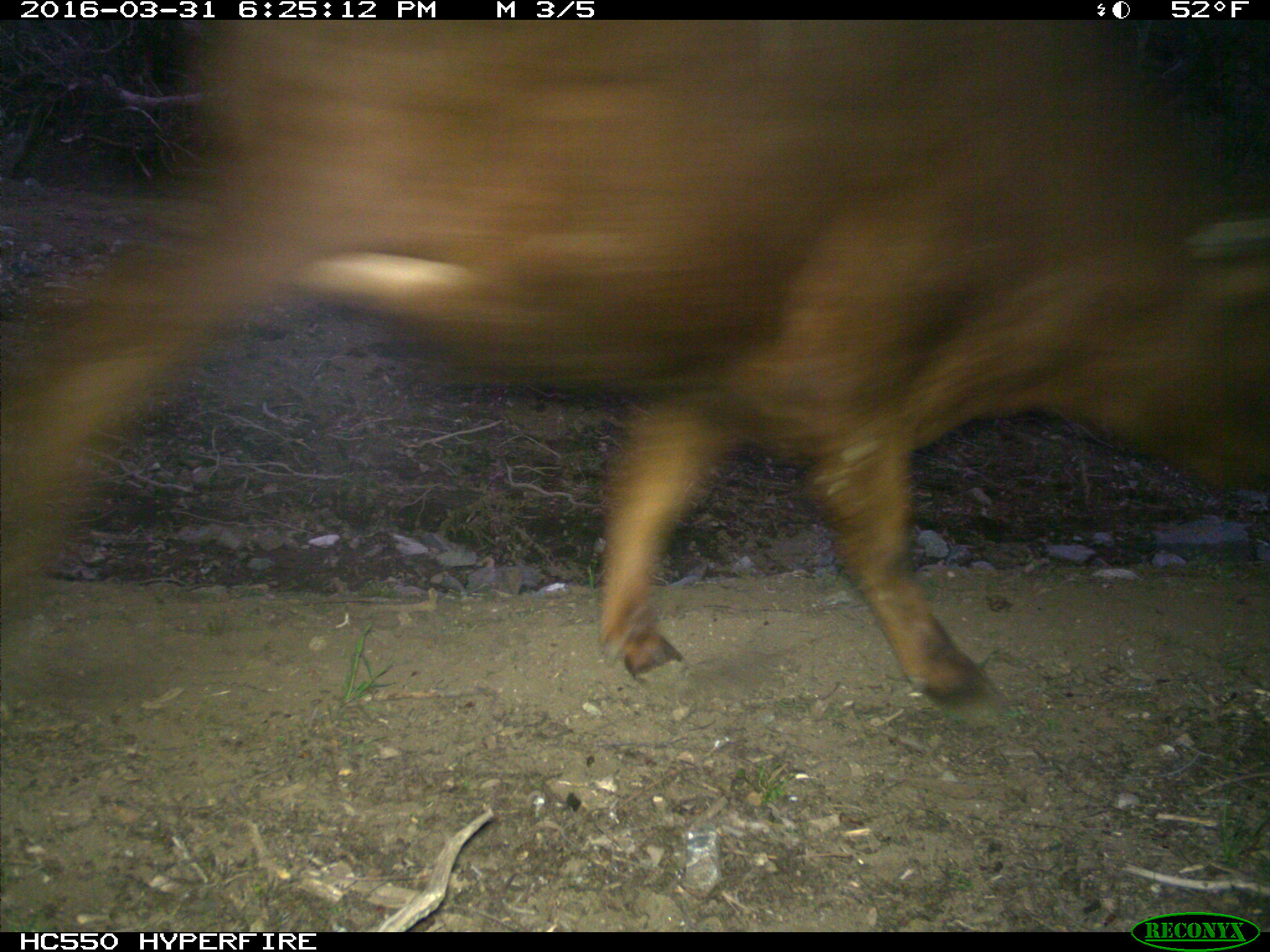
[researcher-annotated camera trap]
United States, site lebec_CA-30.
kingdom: Animalia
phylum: Chordata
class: Mammalia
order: Artiodactyla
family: Bovidae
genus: Bos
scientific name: Bos taurus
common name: domestic cow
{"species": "Bos taurus (domestic cow)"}